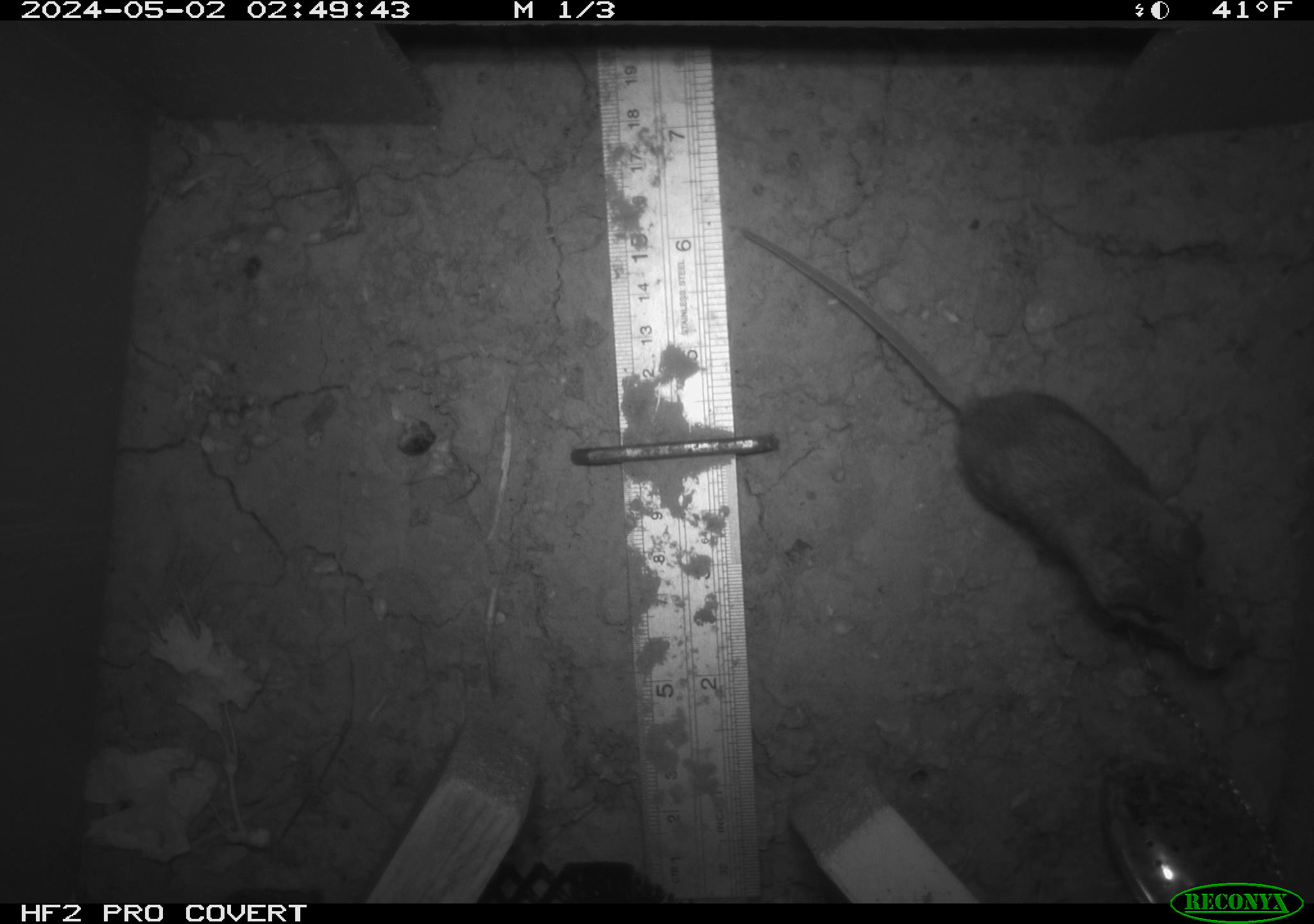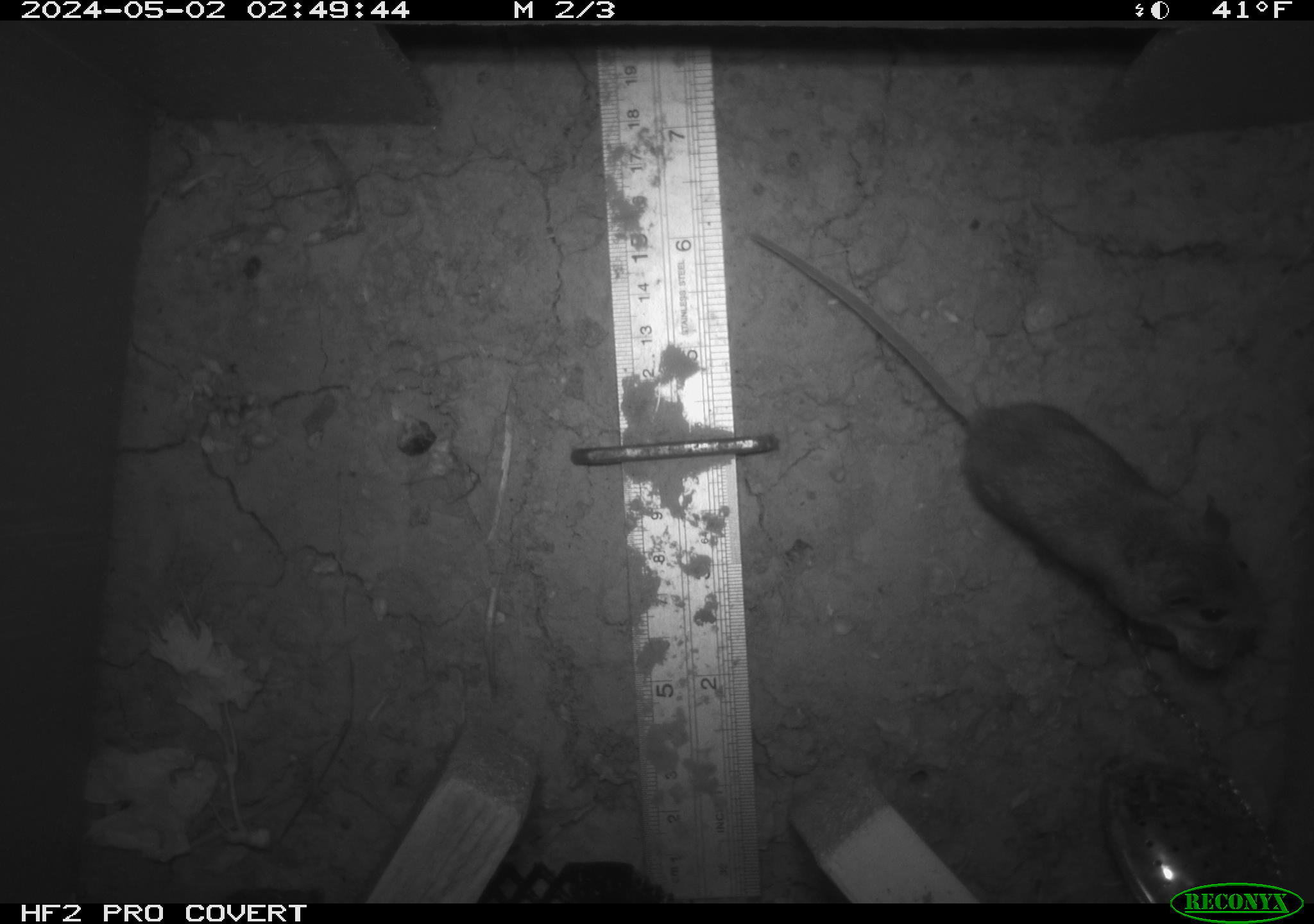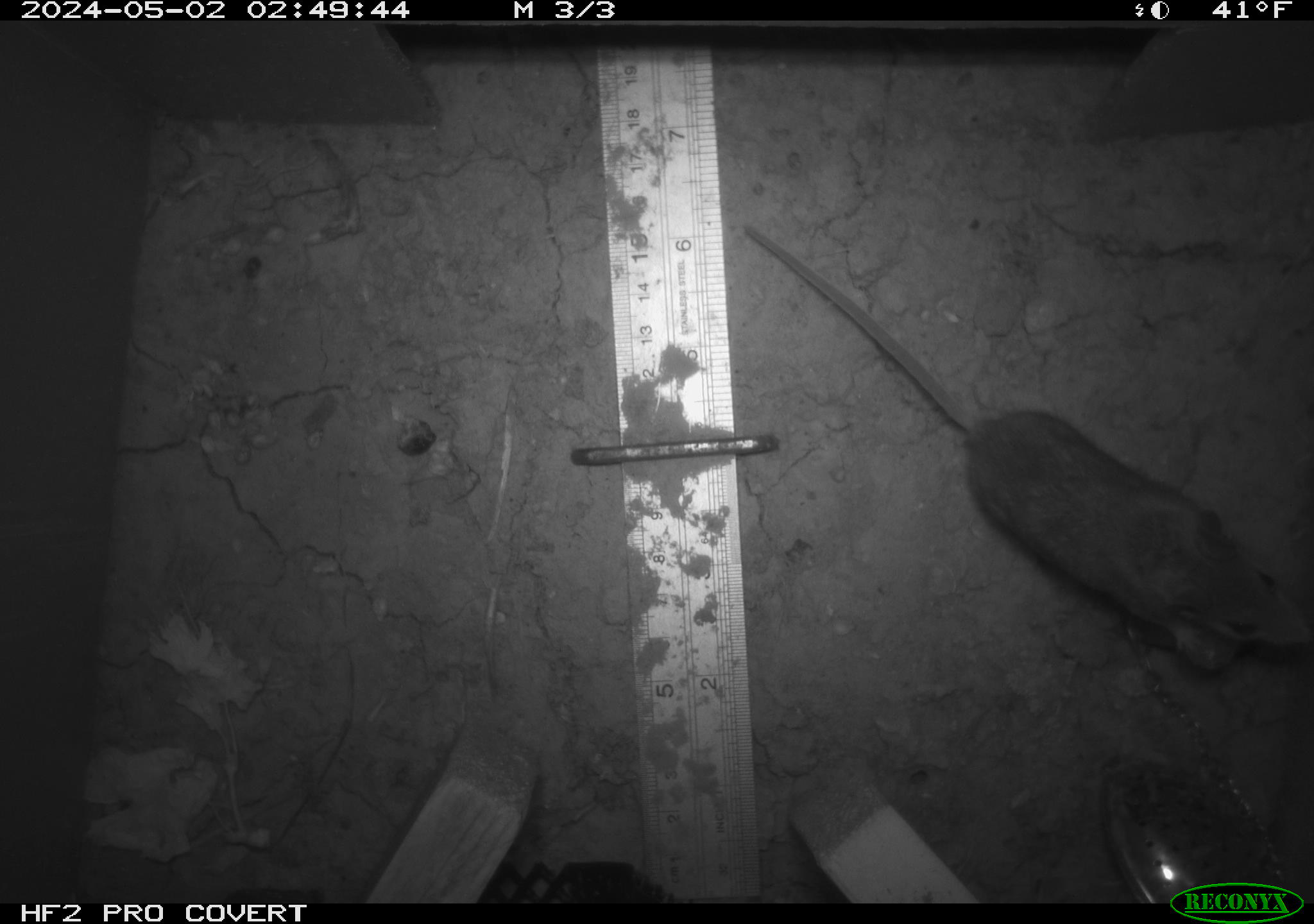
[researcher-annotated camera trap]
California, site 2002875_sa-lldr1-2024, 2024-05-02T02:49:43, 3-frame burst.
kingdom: Animalia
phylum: Chordata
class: Mammalia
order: Rodentia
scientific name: Rodentia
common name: mouse species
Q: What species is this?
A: Mouse species (Rodentia).